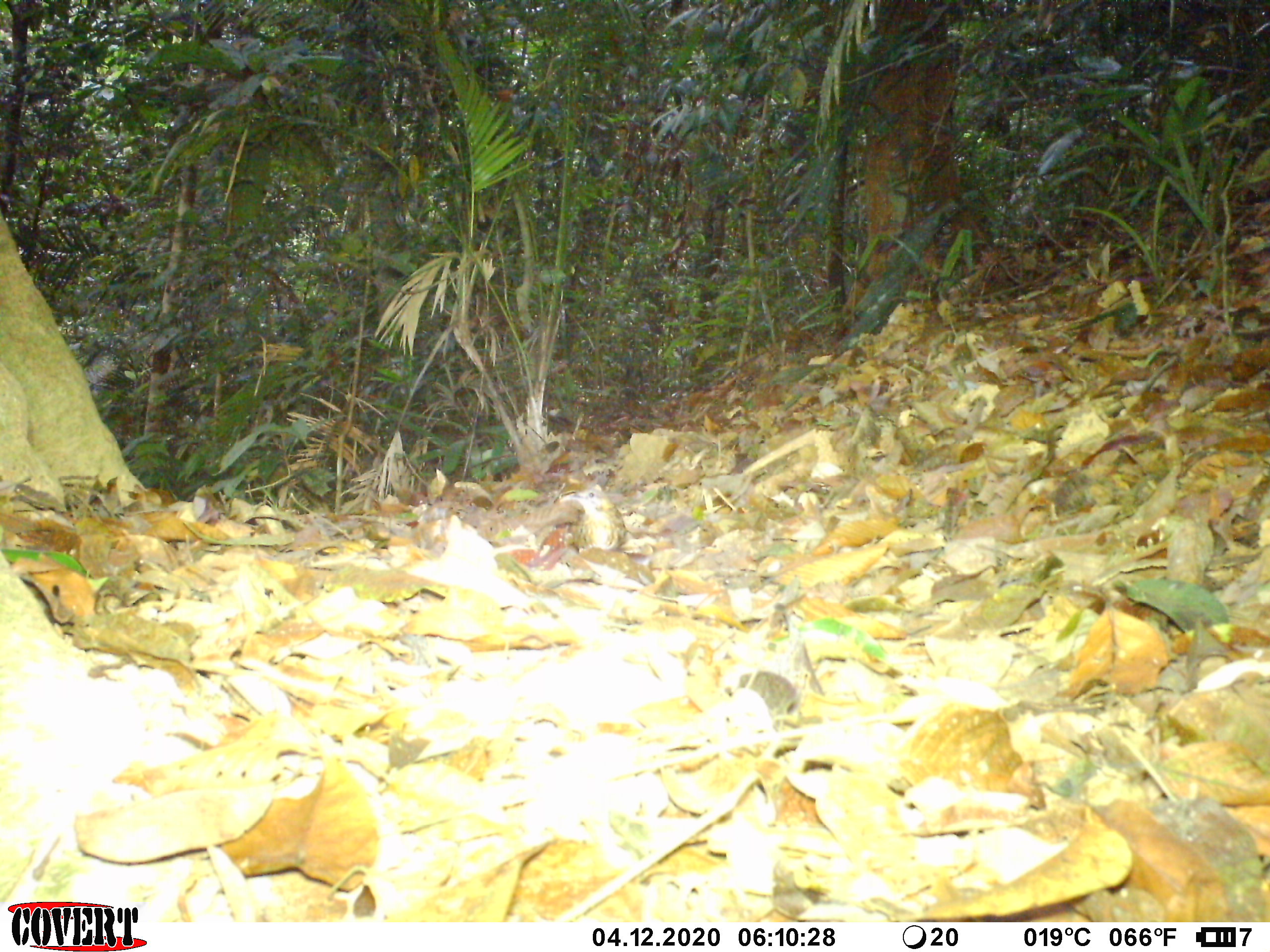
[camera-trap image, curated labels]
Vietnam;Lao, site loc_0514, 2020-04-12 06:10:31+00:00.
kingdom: Animalia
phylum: Chordata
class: Aves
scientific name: Aves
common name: bird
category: unidentified bird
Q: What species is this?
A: Unidentified bird (bird) (Aves).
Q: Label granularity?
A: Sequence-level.